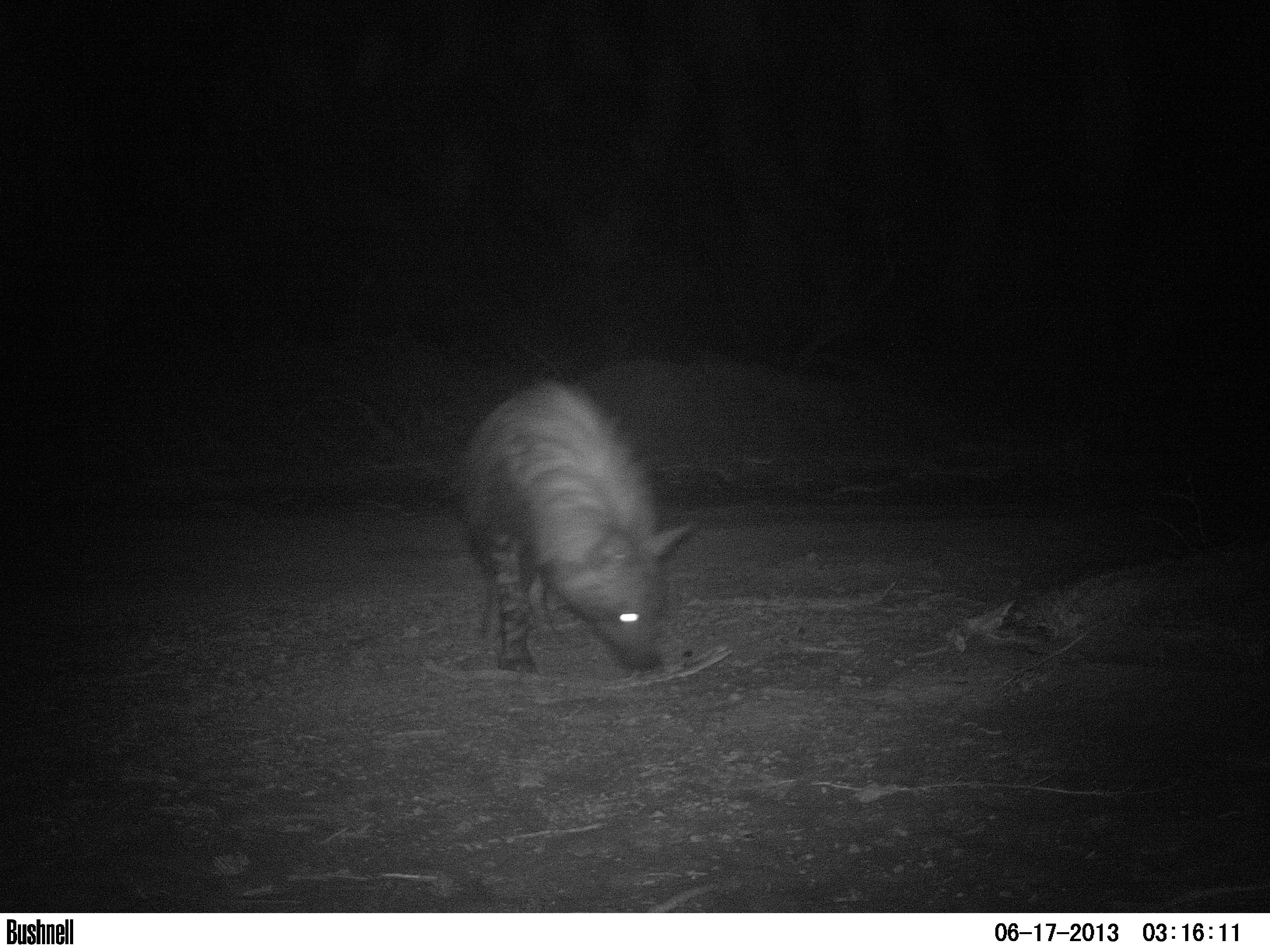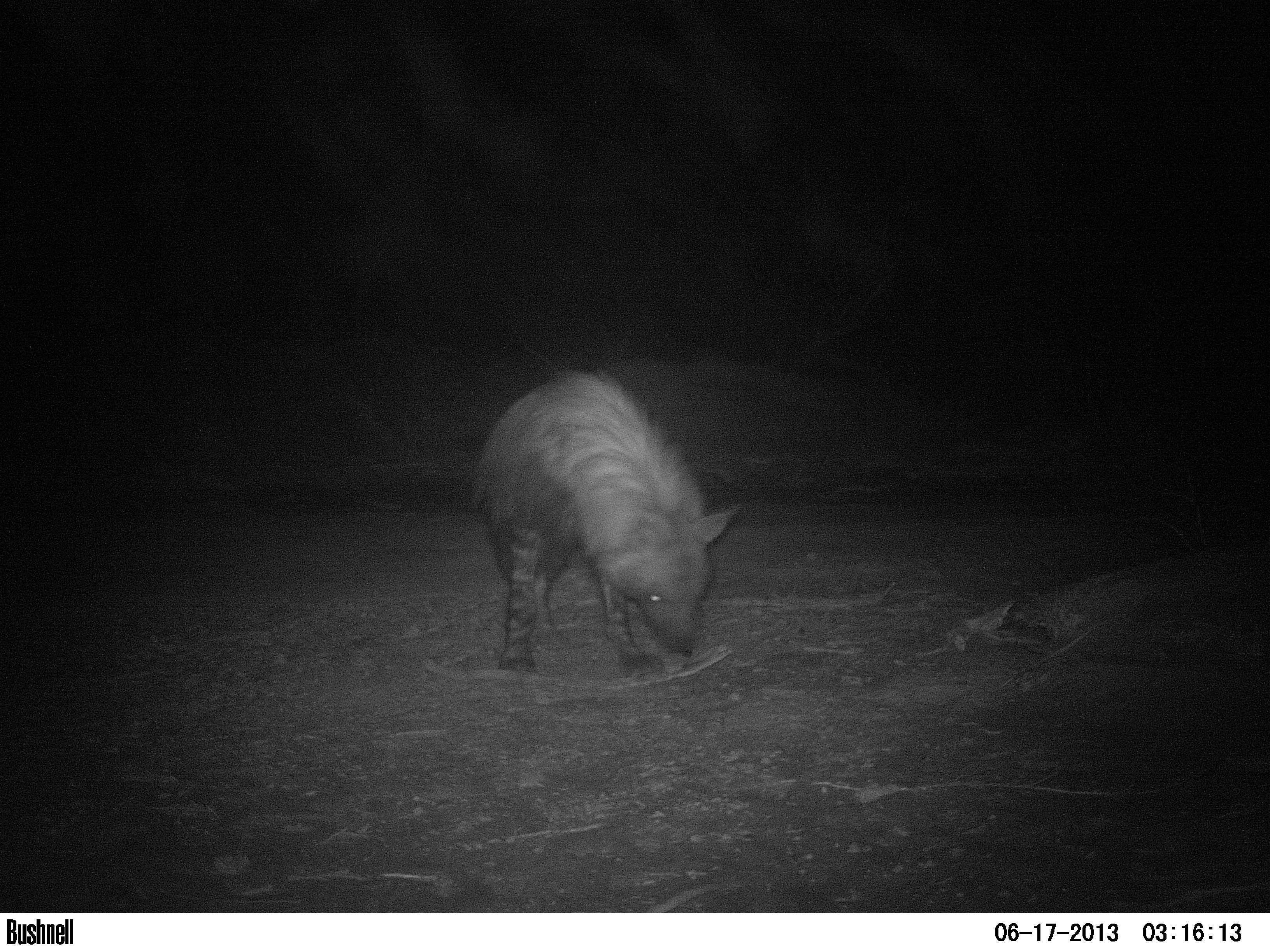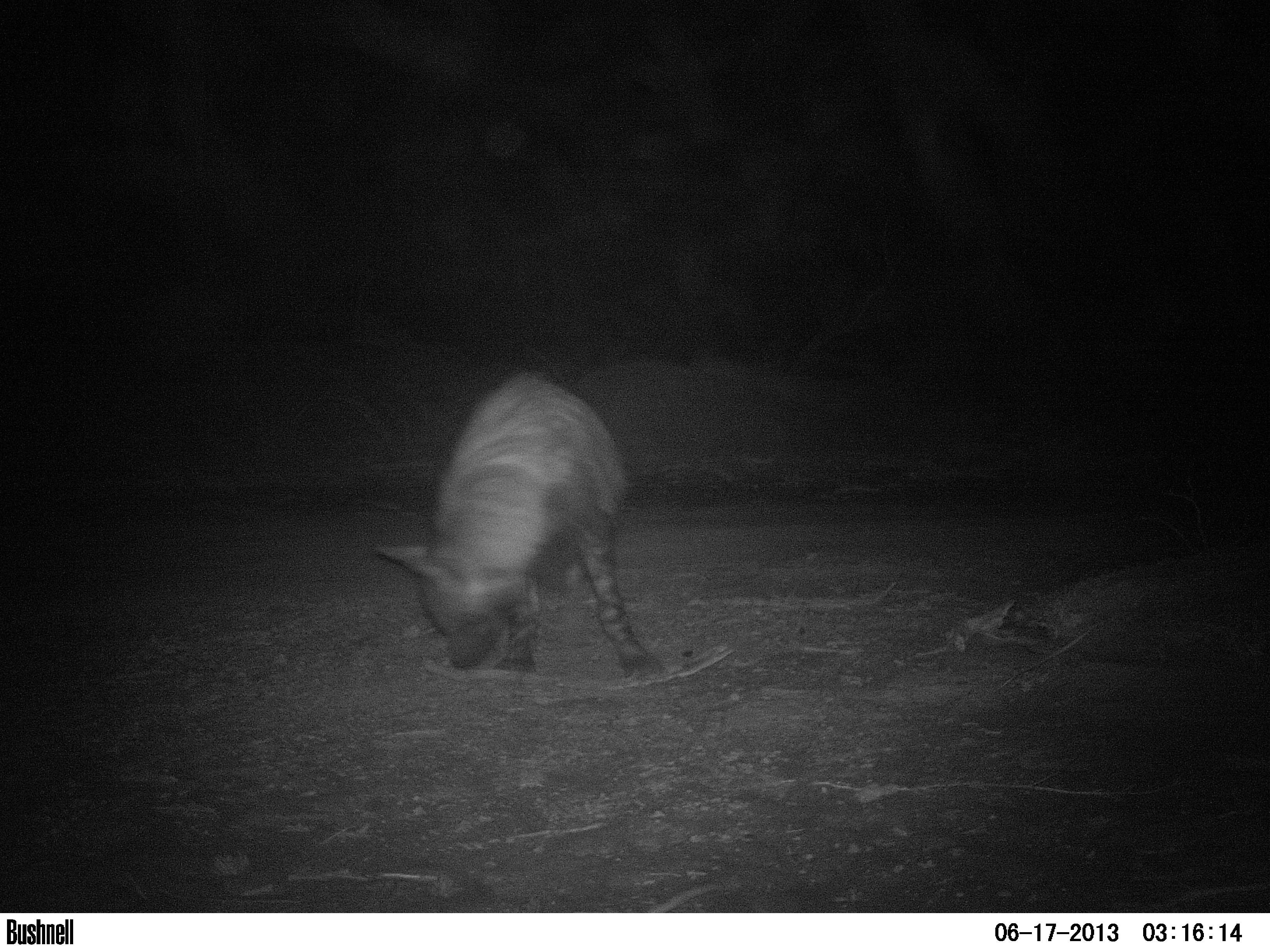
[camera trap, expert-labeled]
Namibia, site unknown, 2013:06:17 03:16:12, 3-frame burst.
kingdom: Animalia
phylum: Chordata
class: Mammalia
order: Carnivora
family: Hyaenidae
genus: Parahyaena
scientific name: Parahyaena brunnea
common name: brown hyena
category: hyaena brunnea